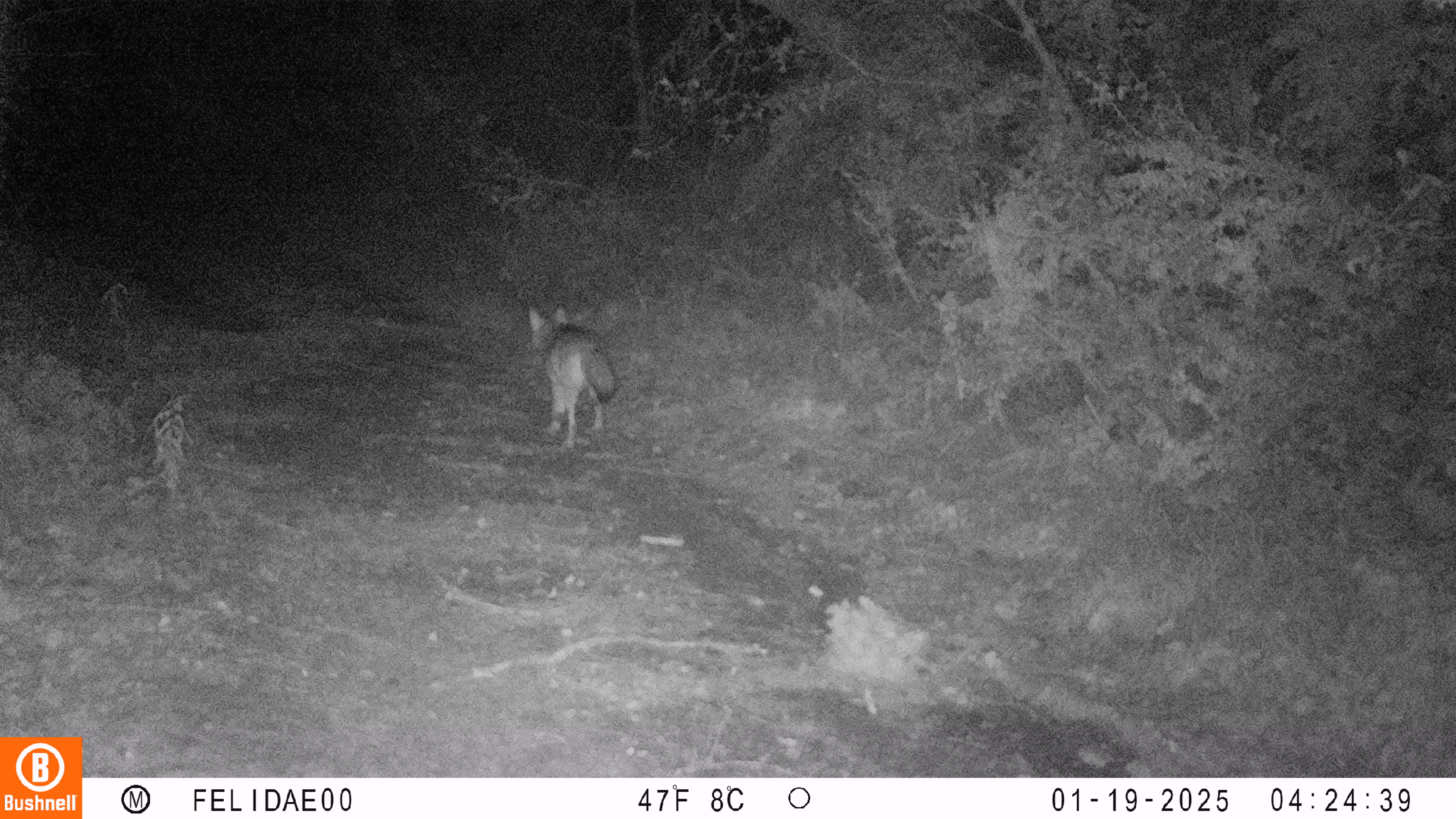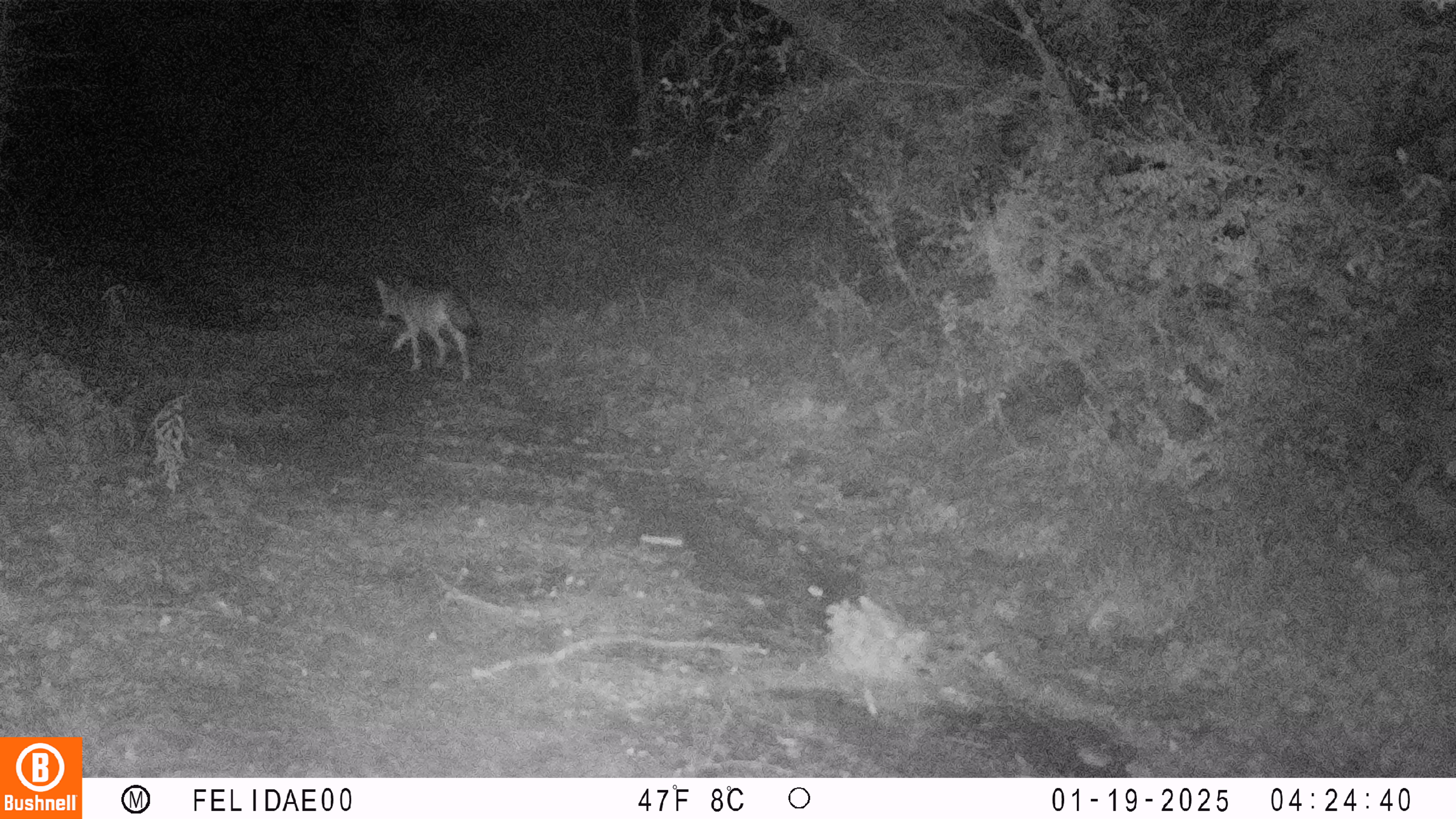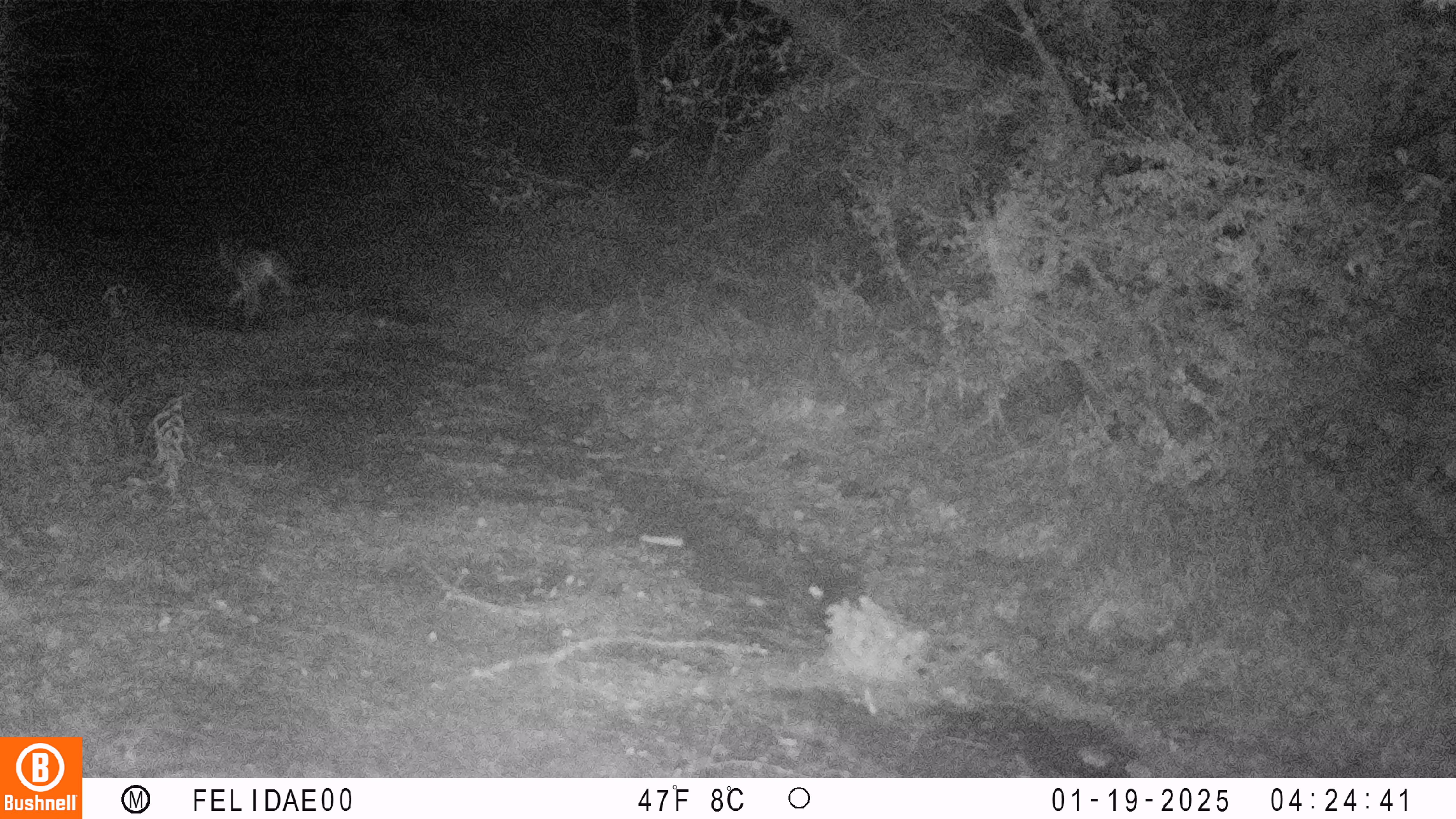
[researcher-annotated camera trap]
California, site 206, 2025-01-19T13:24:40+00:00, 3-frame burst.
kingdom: Animalia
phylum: Chordata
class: Mammalia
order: Carnivora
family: Canidae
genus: Canis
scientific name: Canis latrans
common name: coyote